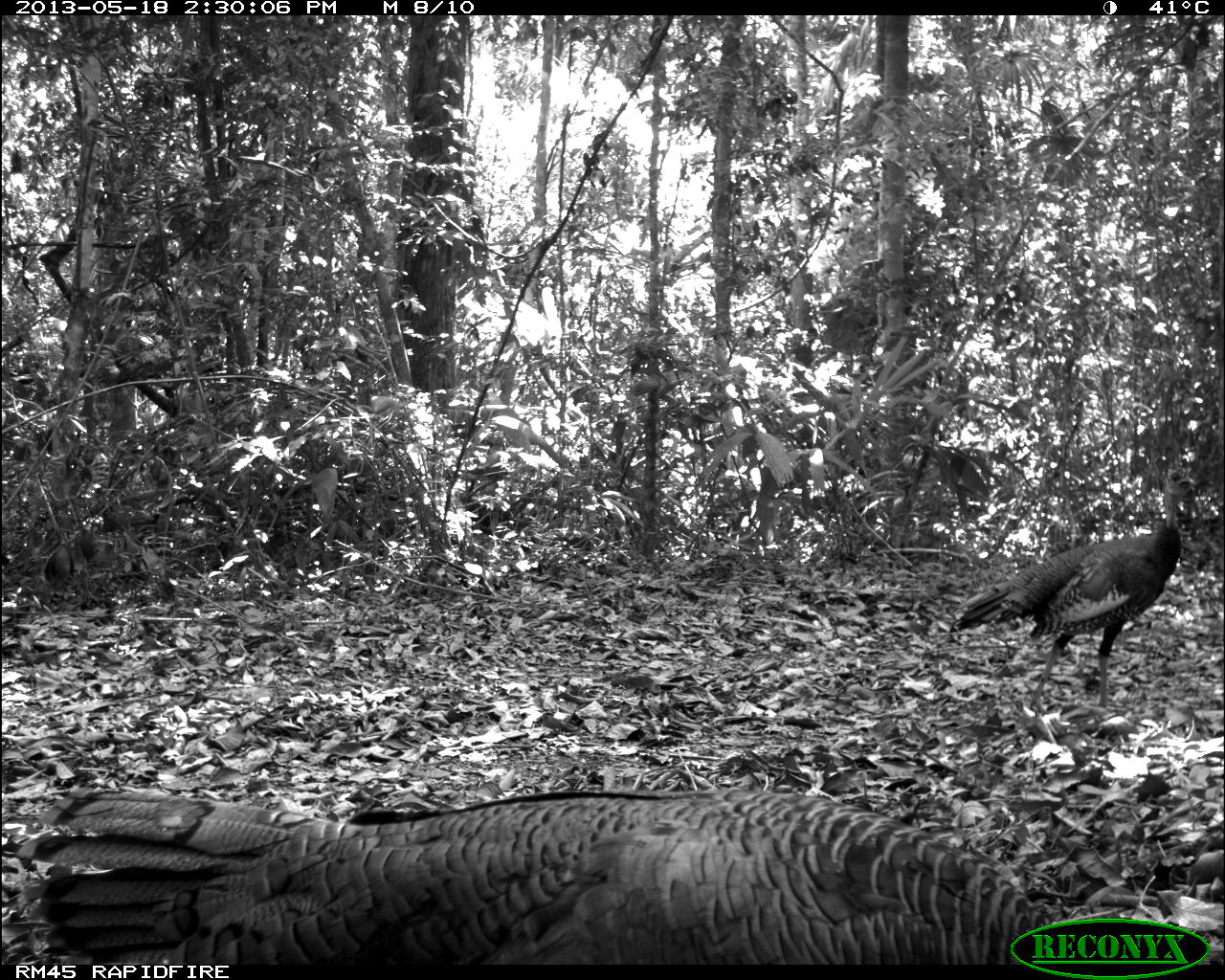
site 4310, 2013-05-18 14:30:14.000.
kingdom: Animalia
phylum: Chordata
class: Aves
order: Galliformes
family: Phasianidae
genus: Meleagris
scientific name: Meleagris ocellata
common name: ocellated turkey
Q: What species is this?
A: Meleagris ocellata (ocellated turkey).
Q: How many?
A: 12.